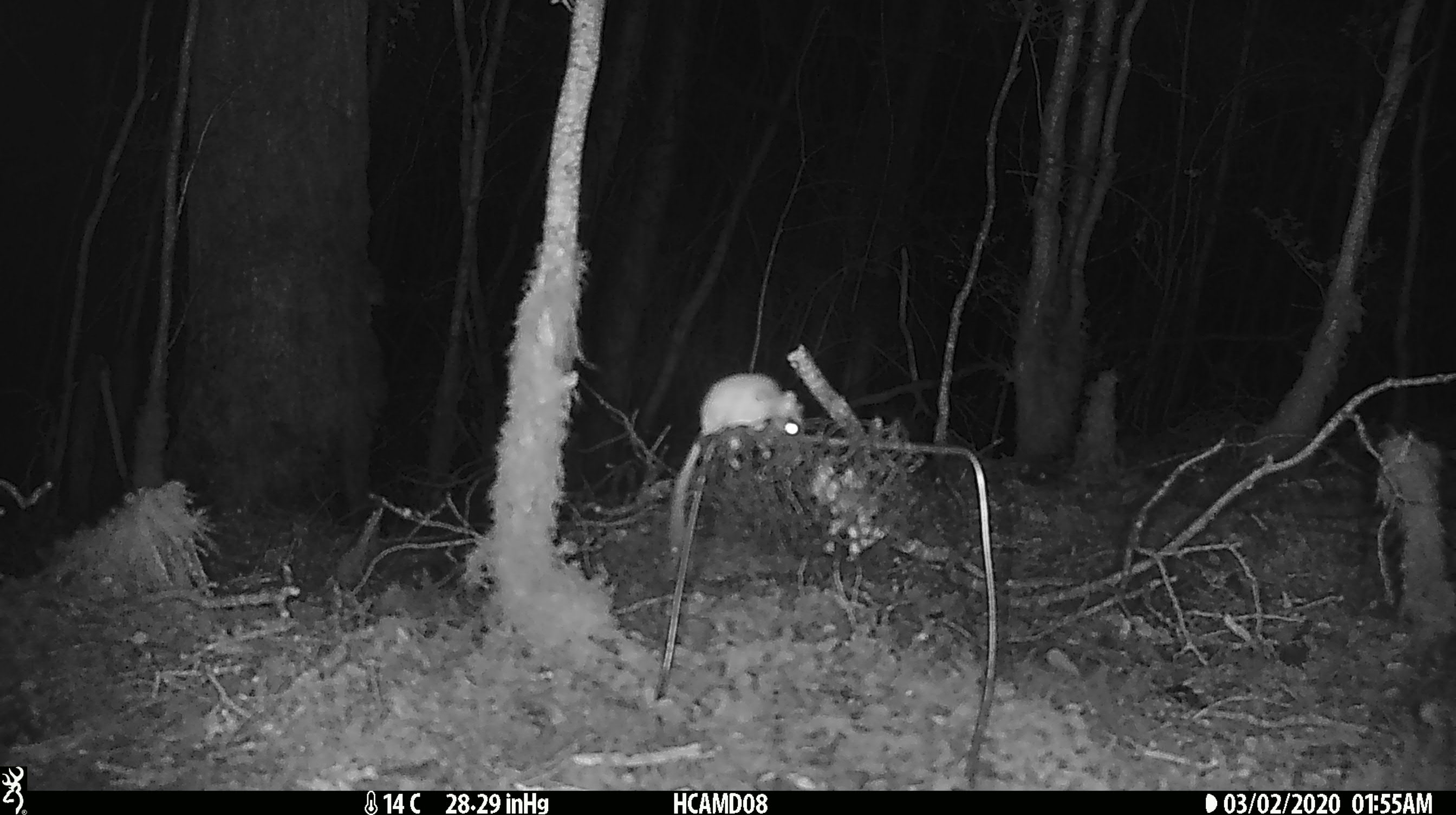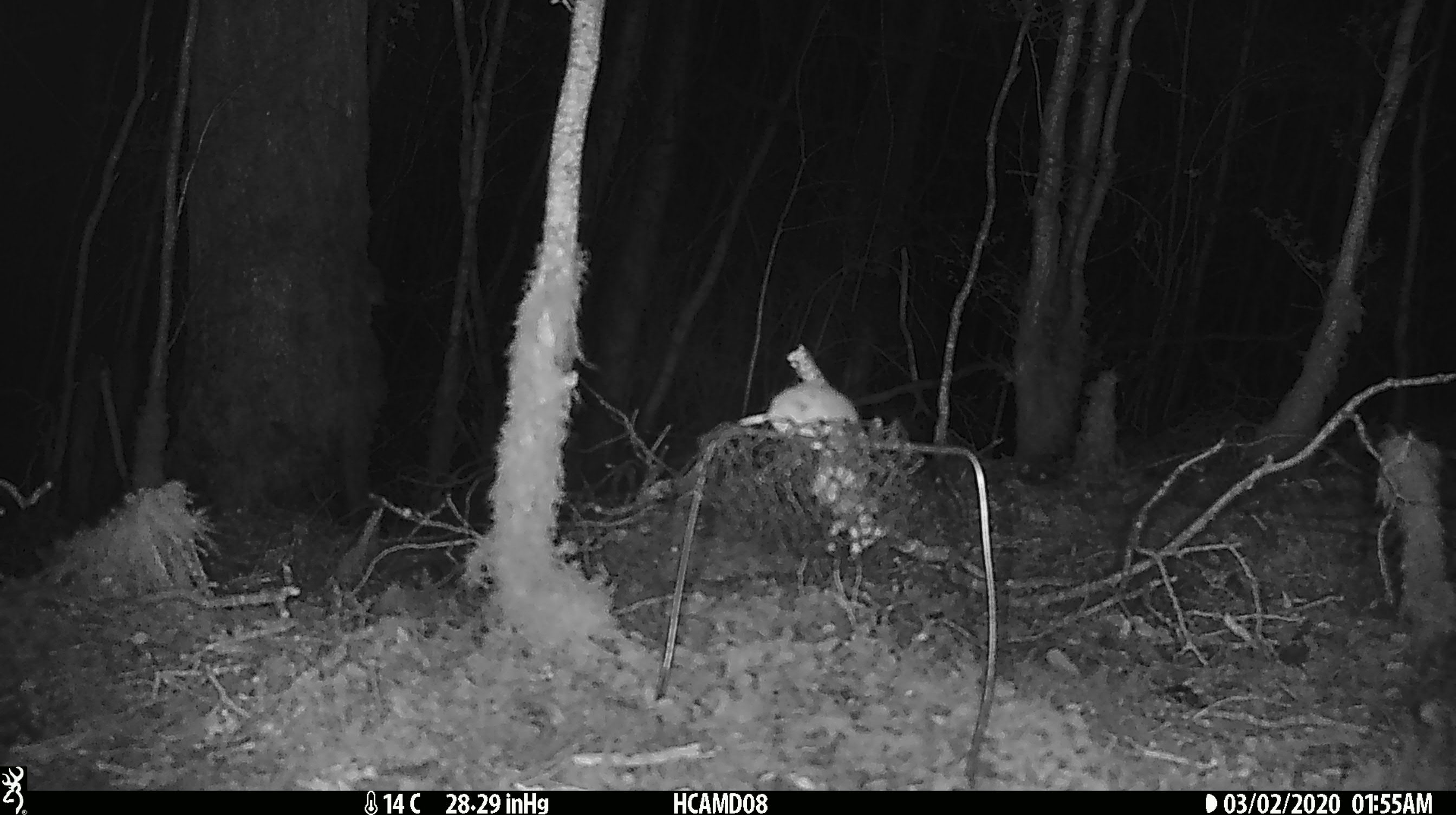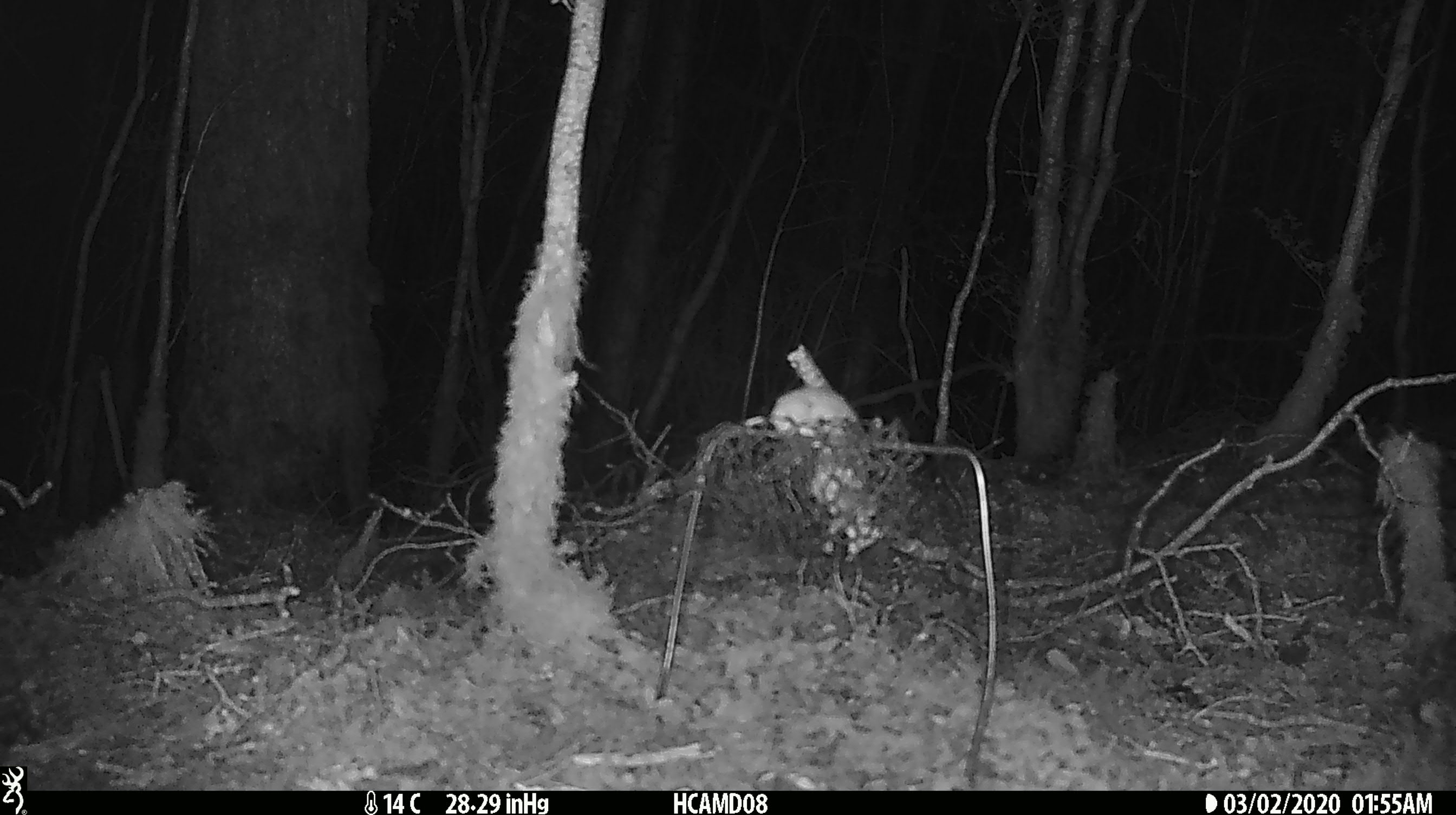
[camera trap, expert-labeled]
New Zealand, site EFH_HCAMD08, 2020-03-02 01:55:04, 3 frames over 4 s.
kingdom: Animalia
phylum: Chordata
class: Mammalia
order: Rodentia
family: Muridae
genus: Mus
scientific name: Mus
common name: mouse